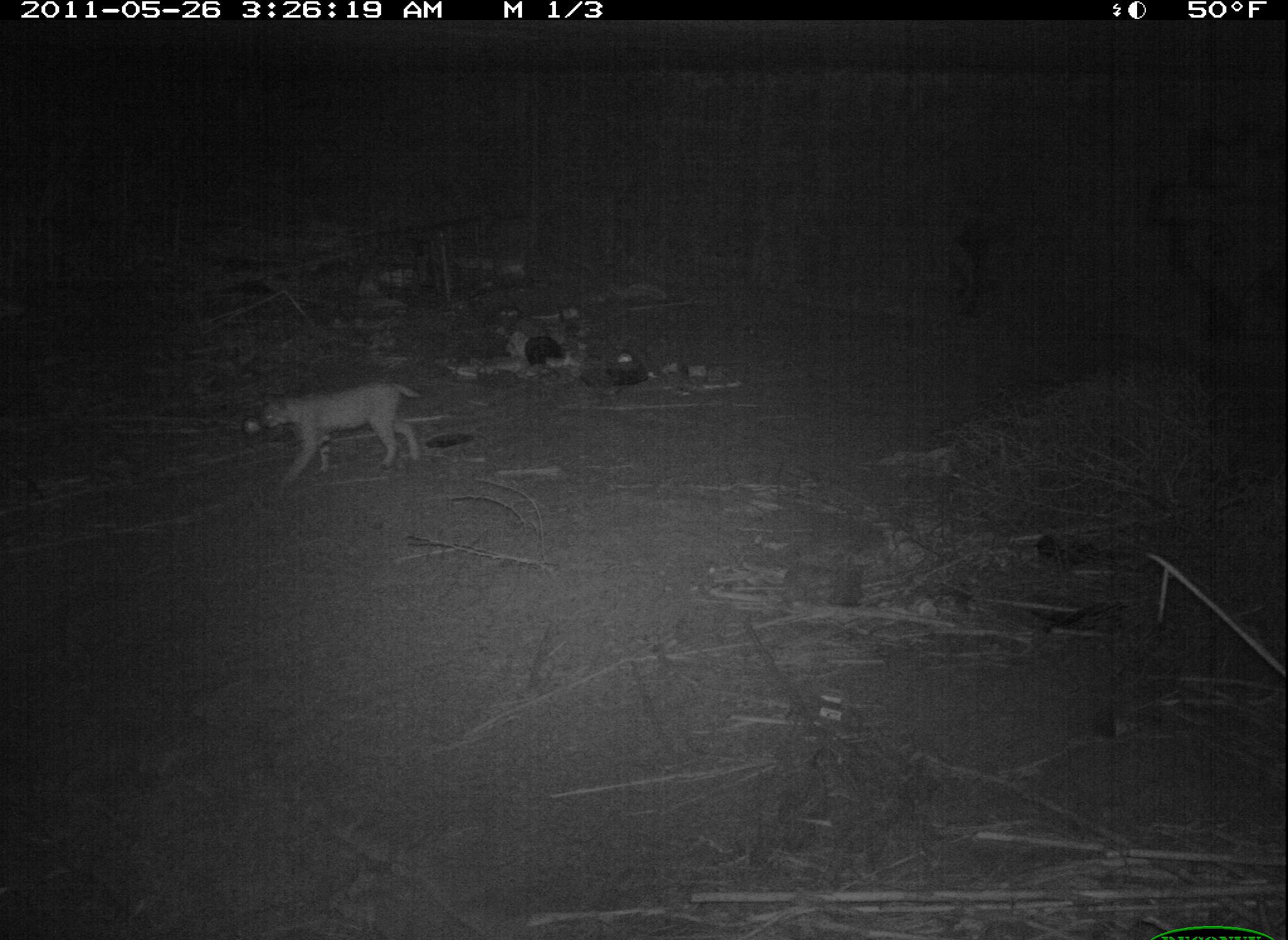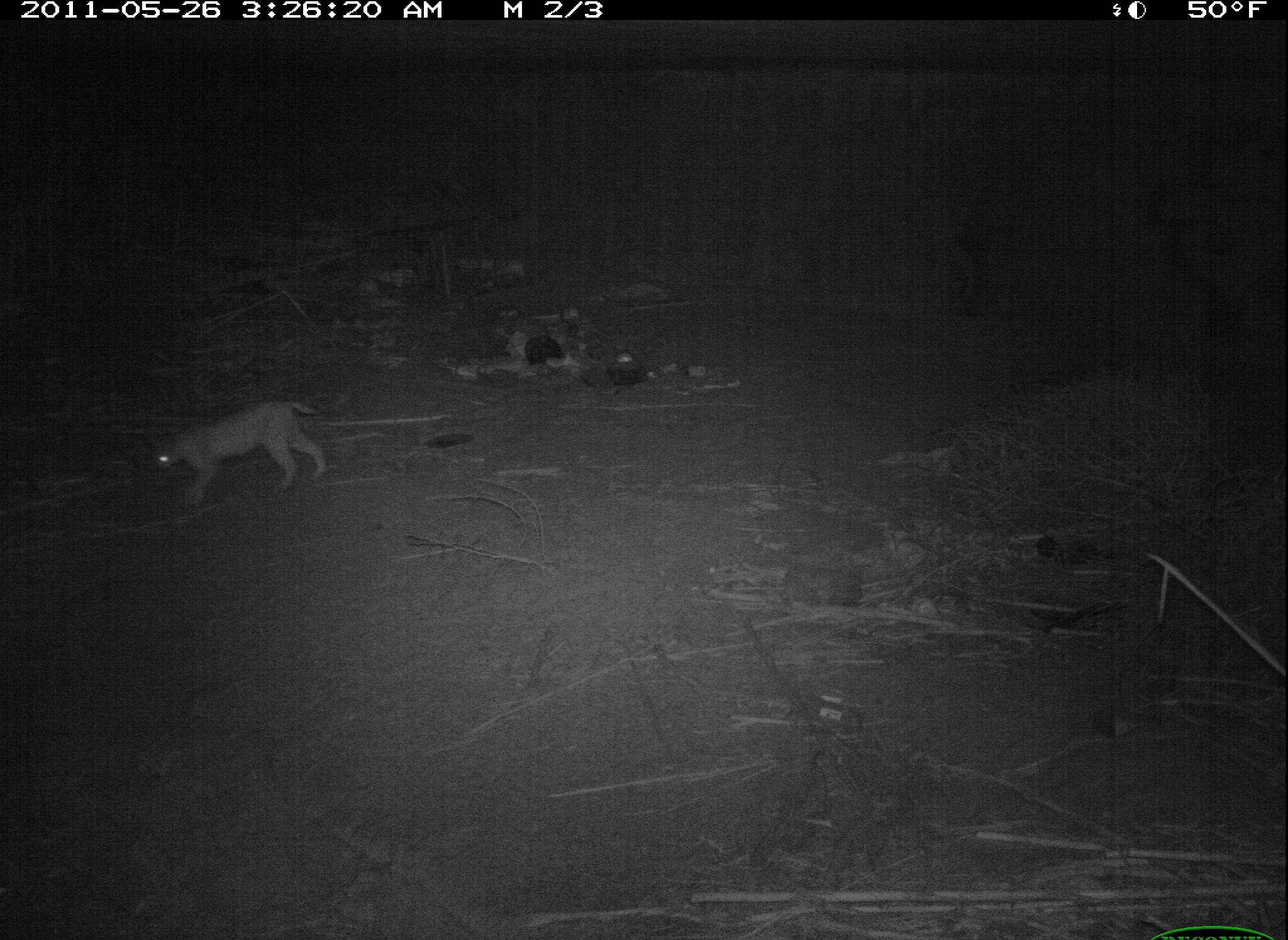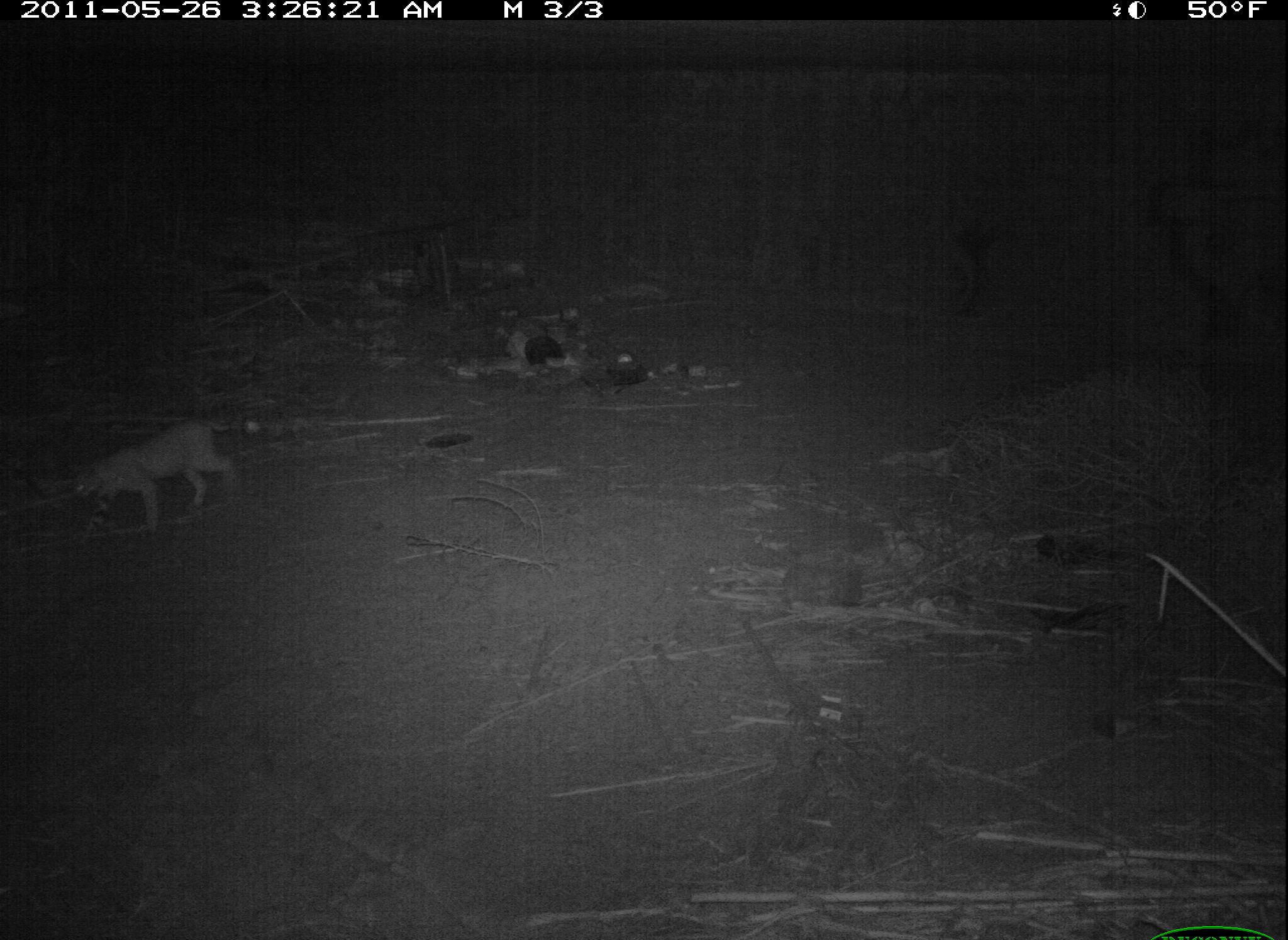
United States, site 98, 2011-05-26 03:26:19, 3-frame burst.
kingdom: Animalia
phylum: Chordata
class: Mammalia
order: Carnivora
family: Felidae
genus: Lynx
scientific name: Lynx rufus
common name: bobcat